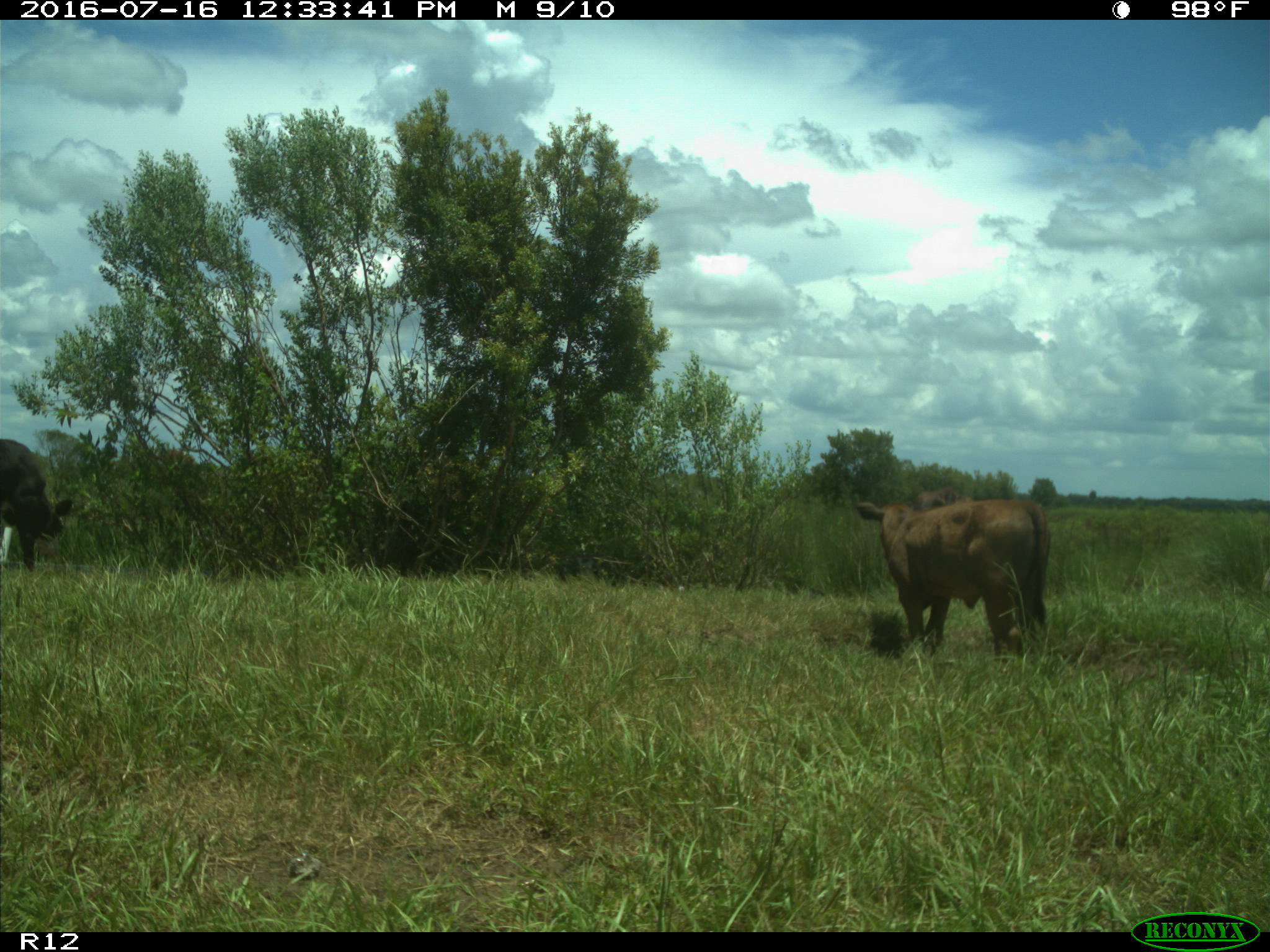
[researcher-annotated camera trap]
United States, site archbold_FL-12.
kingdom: Animalia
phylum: Chordata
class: Mammalia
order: Artiodactyla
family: Bovidae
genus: Bos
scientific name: Bos taurus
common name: domestic cow